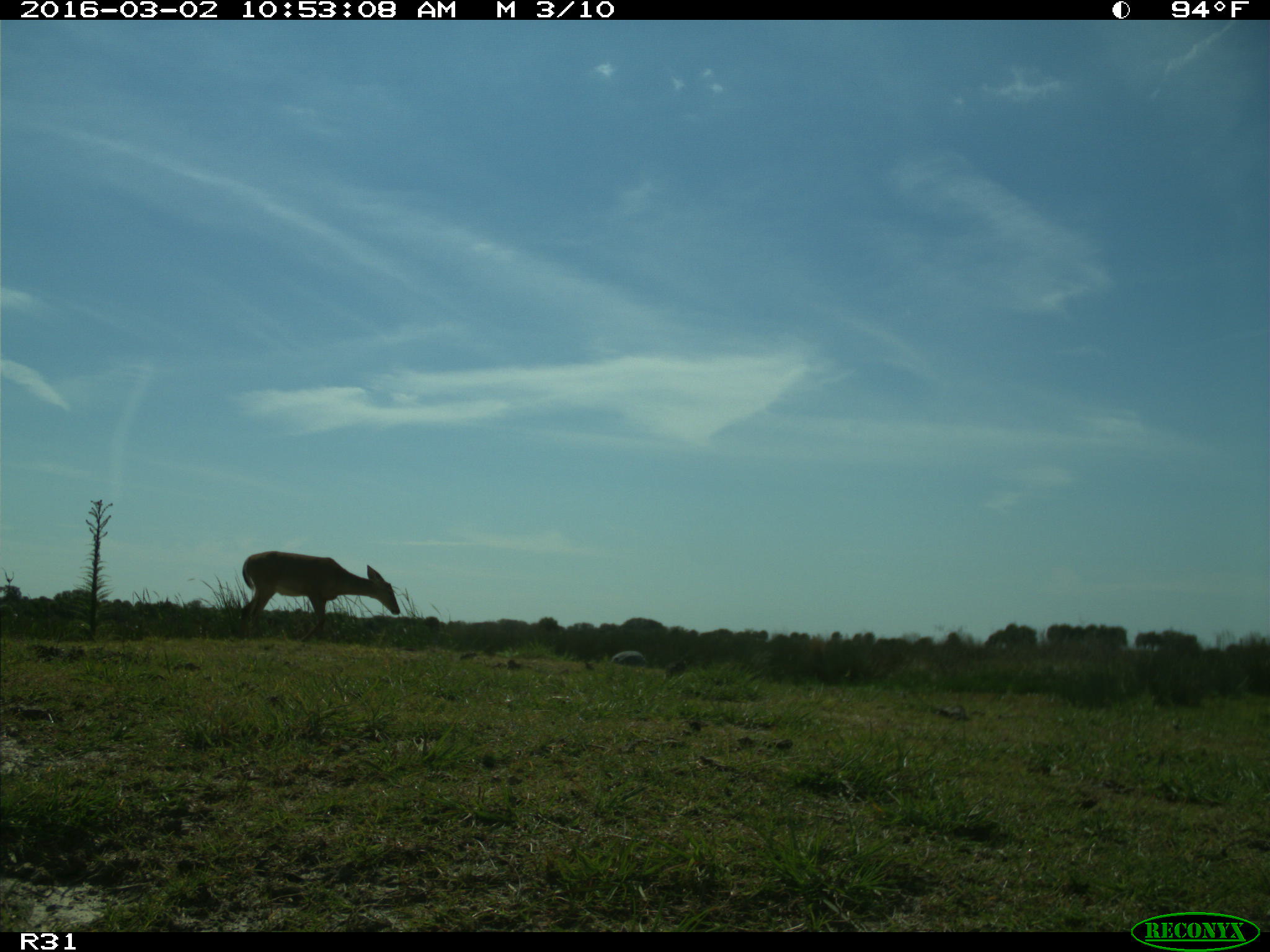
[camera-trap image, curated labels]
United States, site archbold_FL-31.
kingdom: Animalia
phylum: Chordata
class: Mammalia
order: Artiodactyla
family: Cervidae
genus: Odocoileus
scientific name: Odocoileus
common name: deer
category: unidentified deer